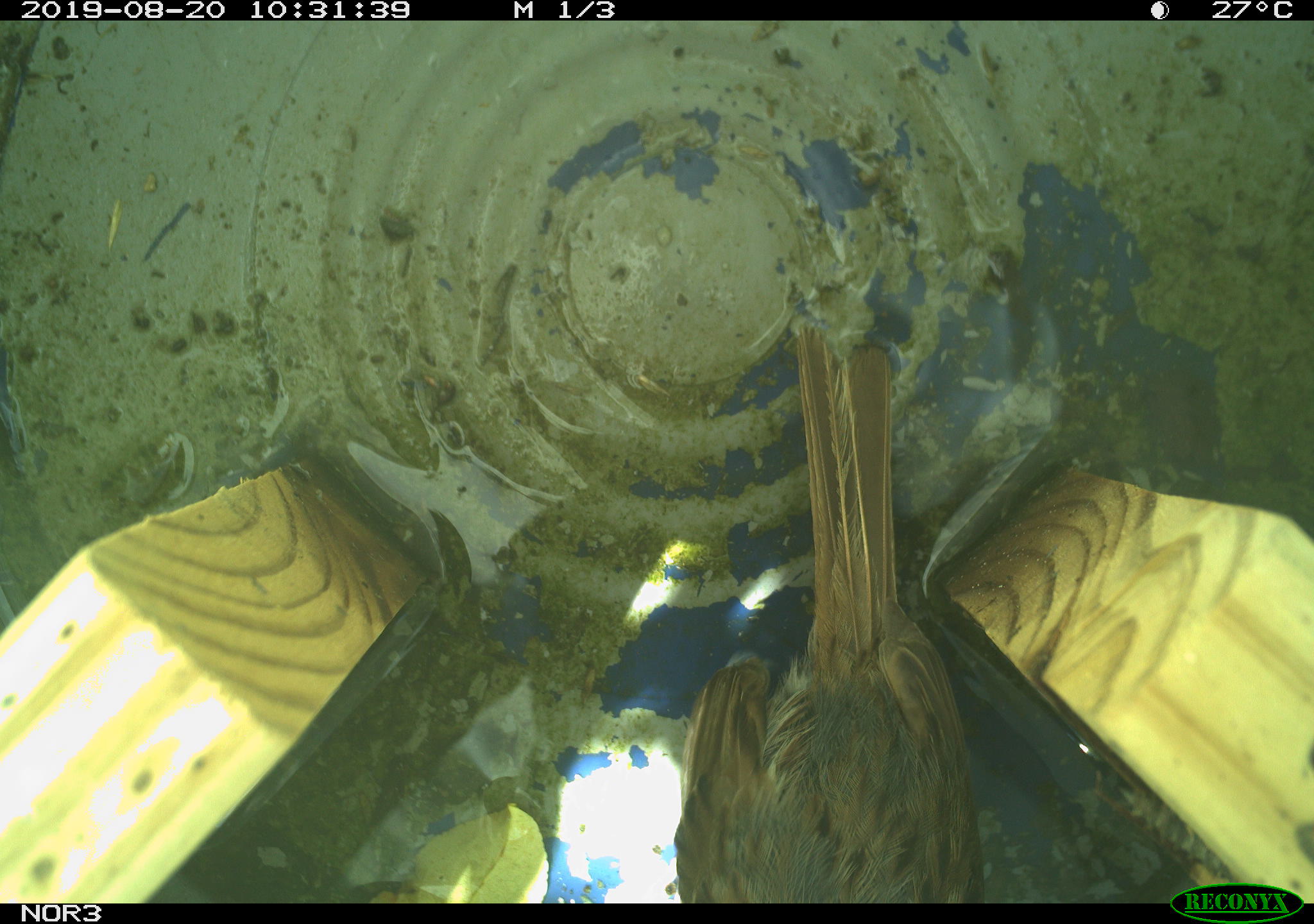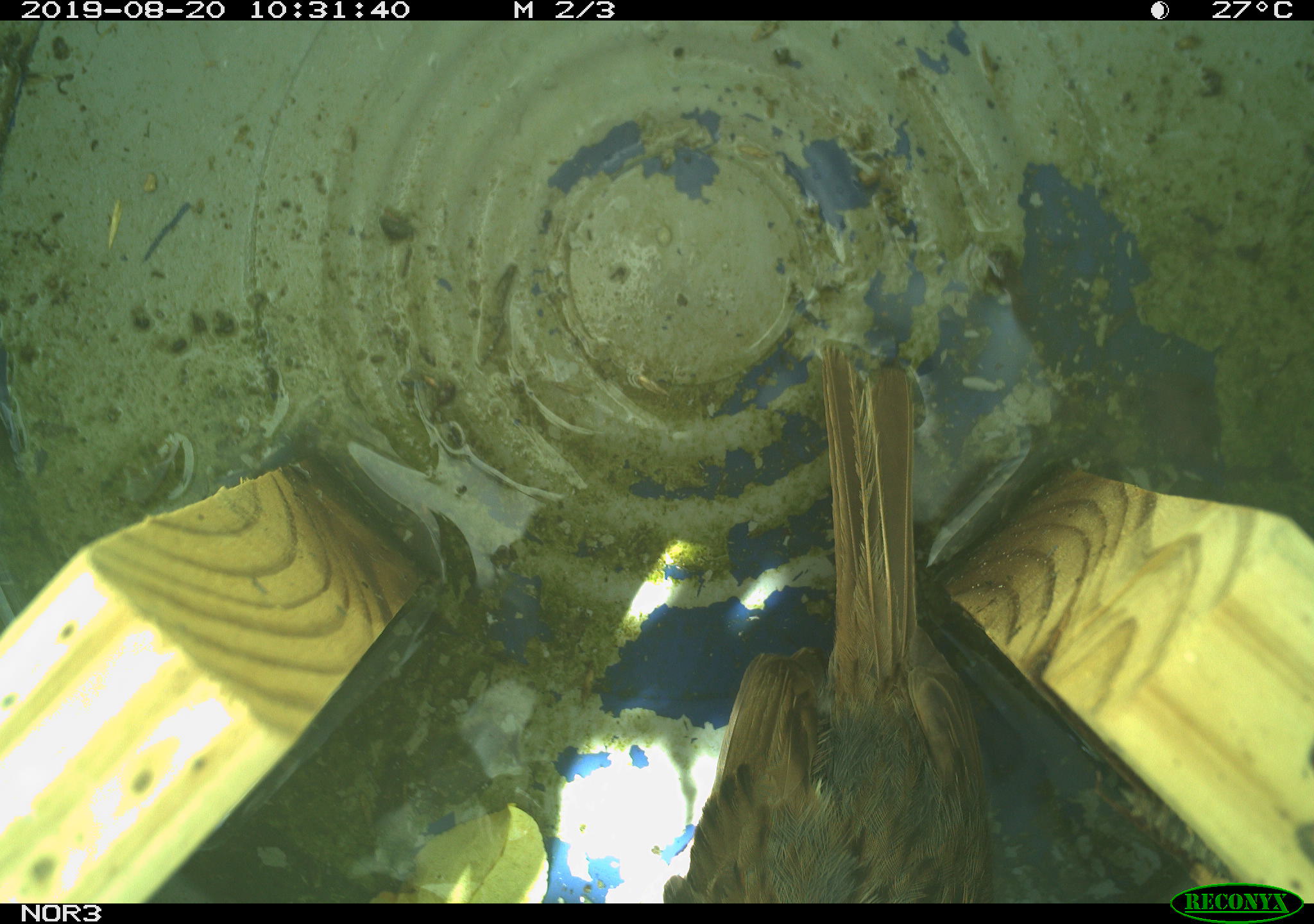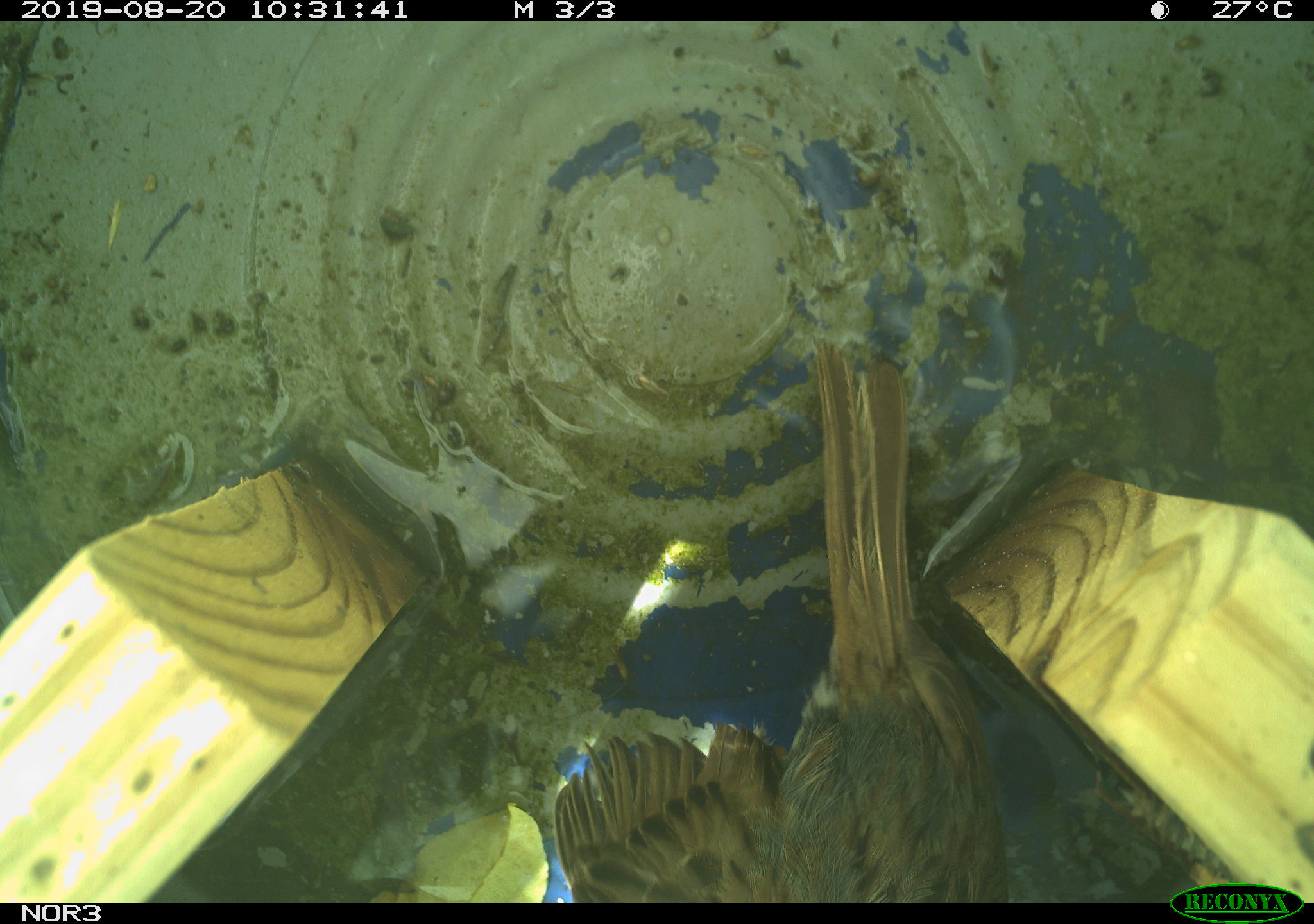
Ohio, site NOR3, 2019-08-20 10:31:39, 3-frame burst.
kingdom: Animalia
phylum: Chordata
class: Aves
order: Passeriformes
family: Passerellidae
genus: Melospiza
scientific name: Melospiza melodia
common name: song sparrow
Song sparrow (Melospiza melodia).